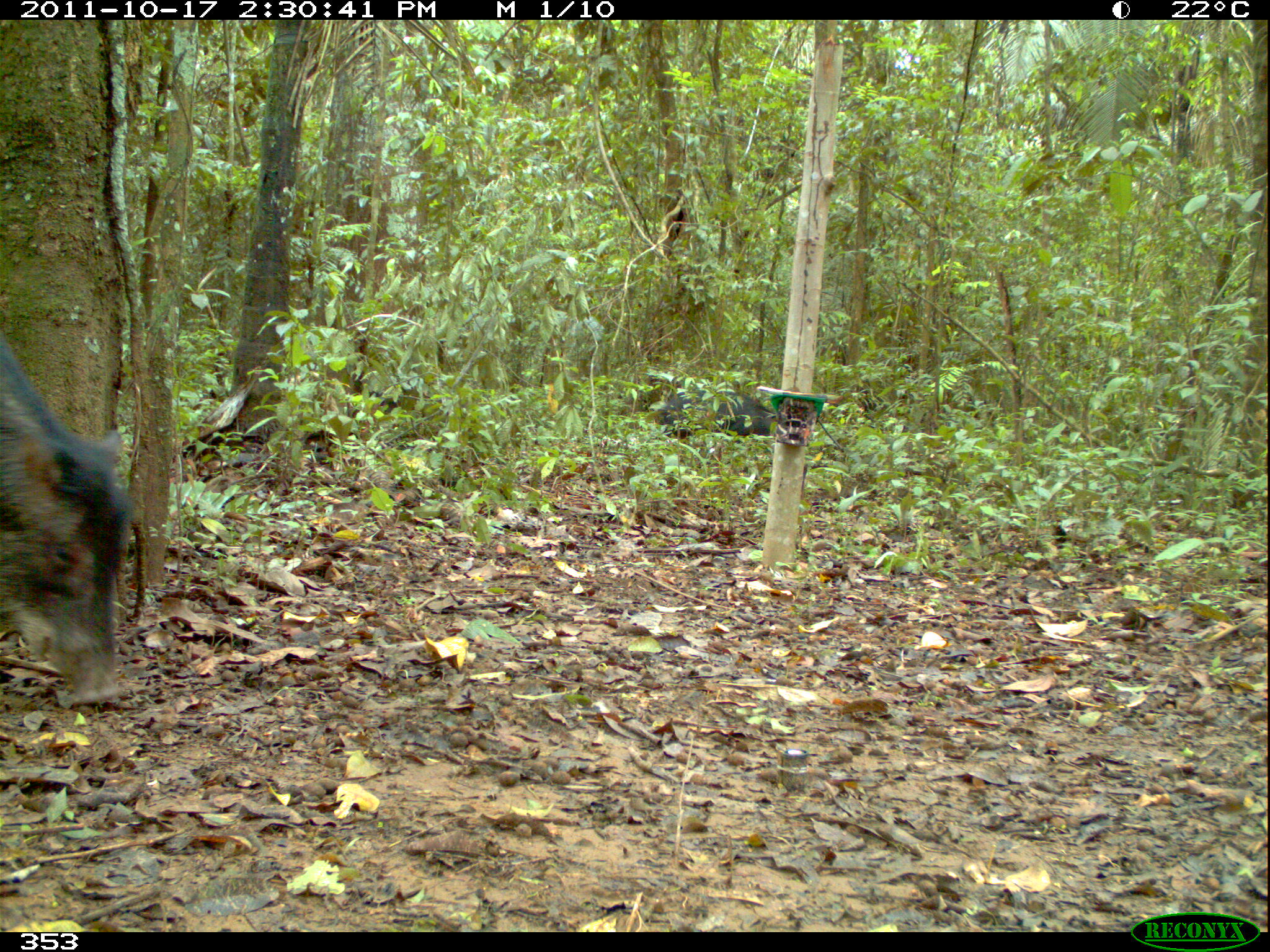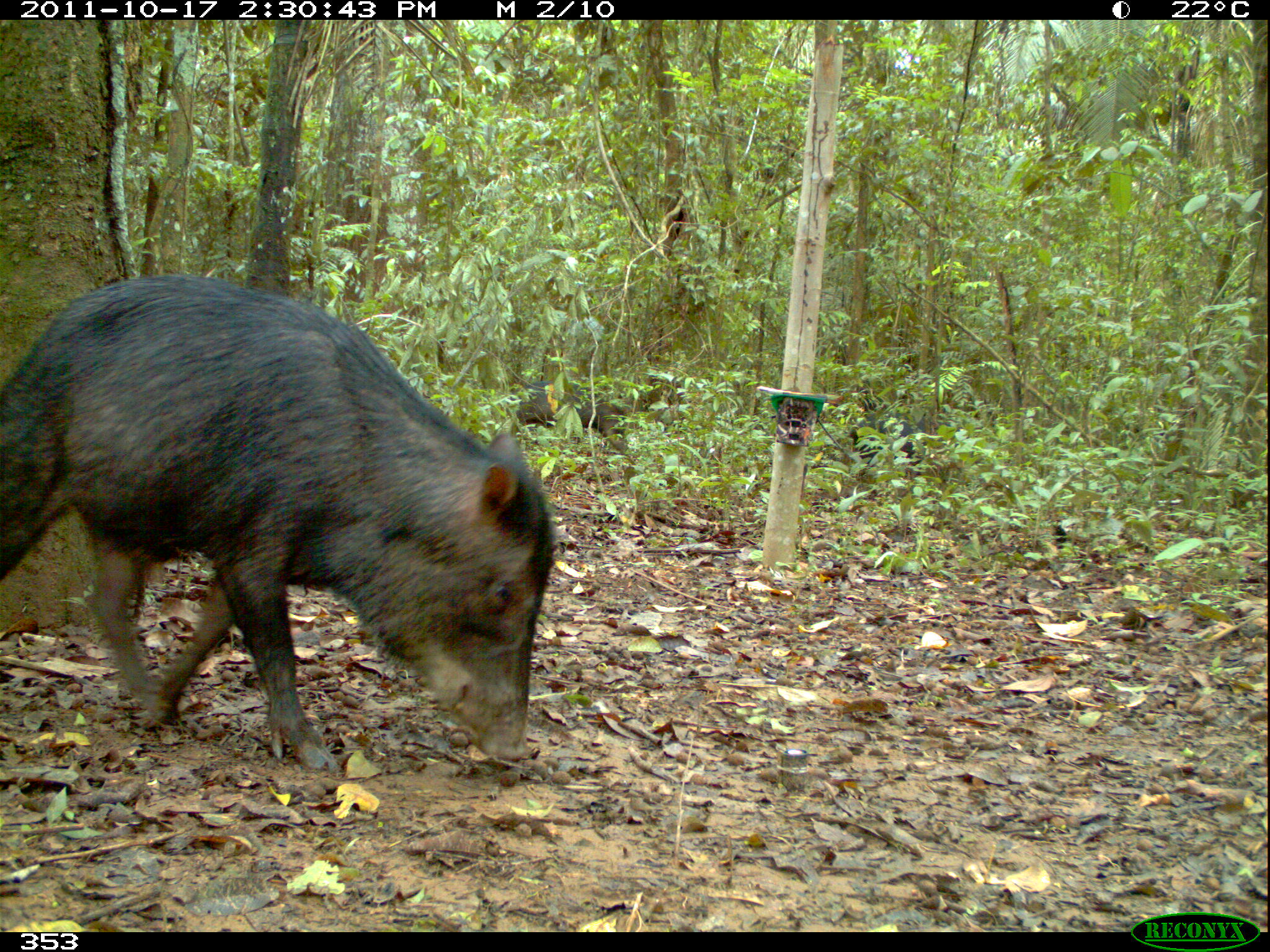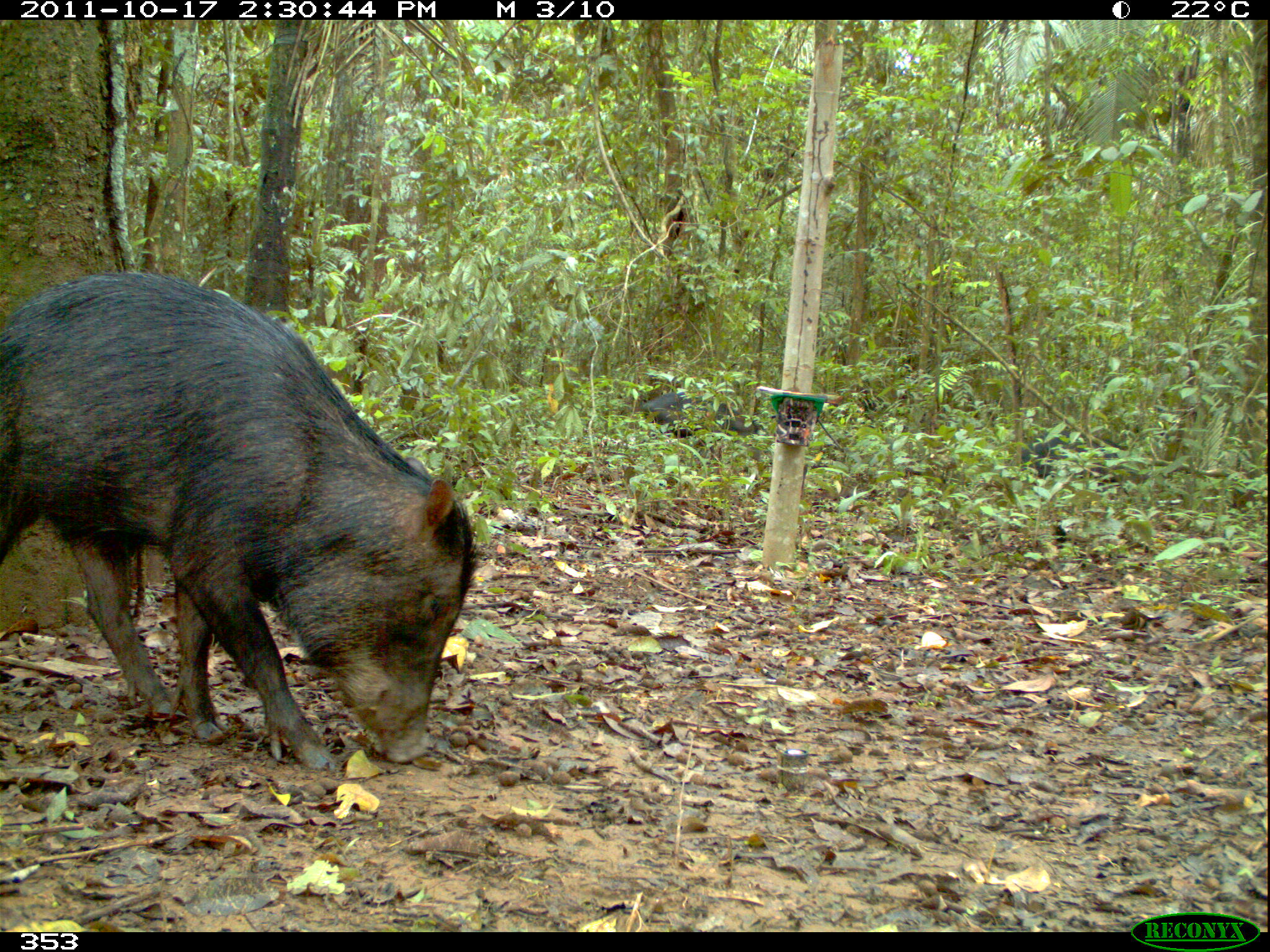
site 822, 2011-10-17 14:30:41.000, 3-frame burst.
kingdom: Animalia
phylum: Chordata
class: Mammalia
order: Artiodactyla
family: Tayassuidae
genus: Tayassu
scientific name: Tayassu pecari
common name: white-lipped peccary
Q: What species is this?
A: Tayassu pecari (white-lipped peccary).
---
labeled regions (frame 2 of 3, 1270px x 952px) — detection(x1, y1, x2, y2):
tayassu pecari: detection(0, 271, 558, 770); detection(507, 380, 629, 451); detection(847, 409, 944, 477)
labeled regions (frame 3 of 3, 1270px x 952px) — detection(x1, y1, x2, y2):
tayassu pecari: detection(0, 269, 478, 770); detection(1020, 430, 1124, 492); detection(641, 392, 757, 440)